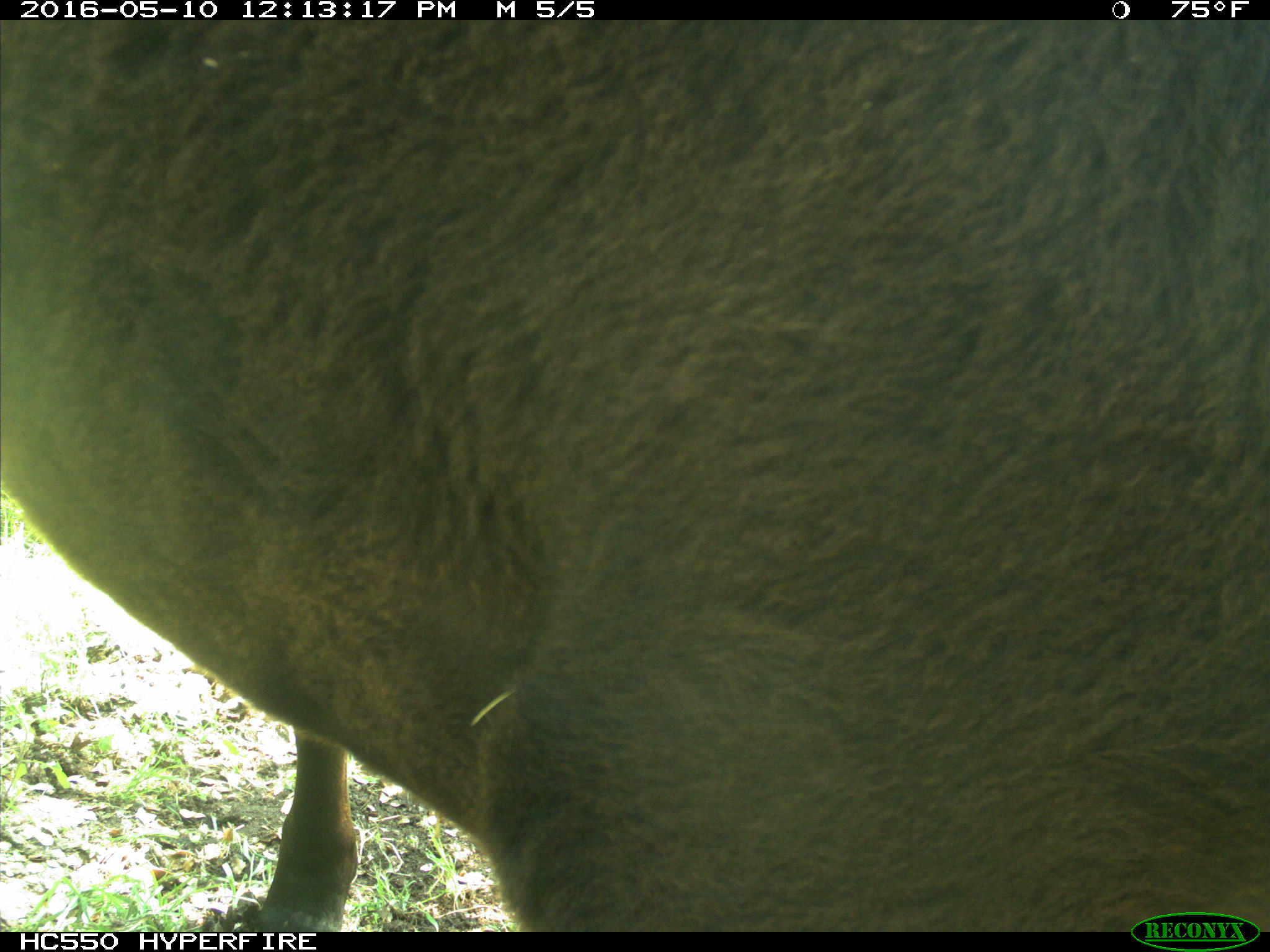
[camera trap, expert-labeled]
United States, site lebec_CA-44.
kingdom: Animalia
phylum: Chordata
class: Mammalia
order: Artiodactyla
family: Bovidae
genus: Bos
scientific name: Bos taurus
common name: domestic cow